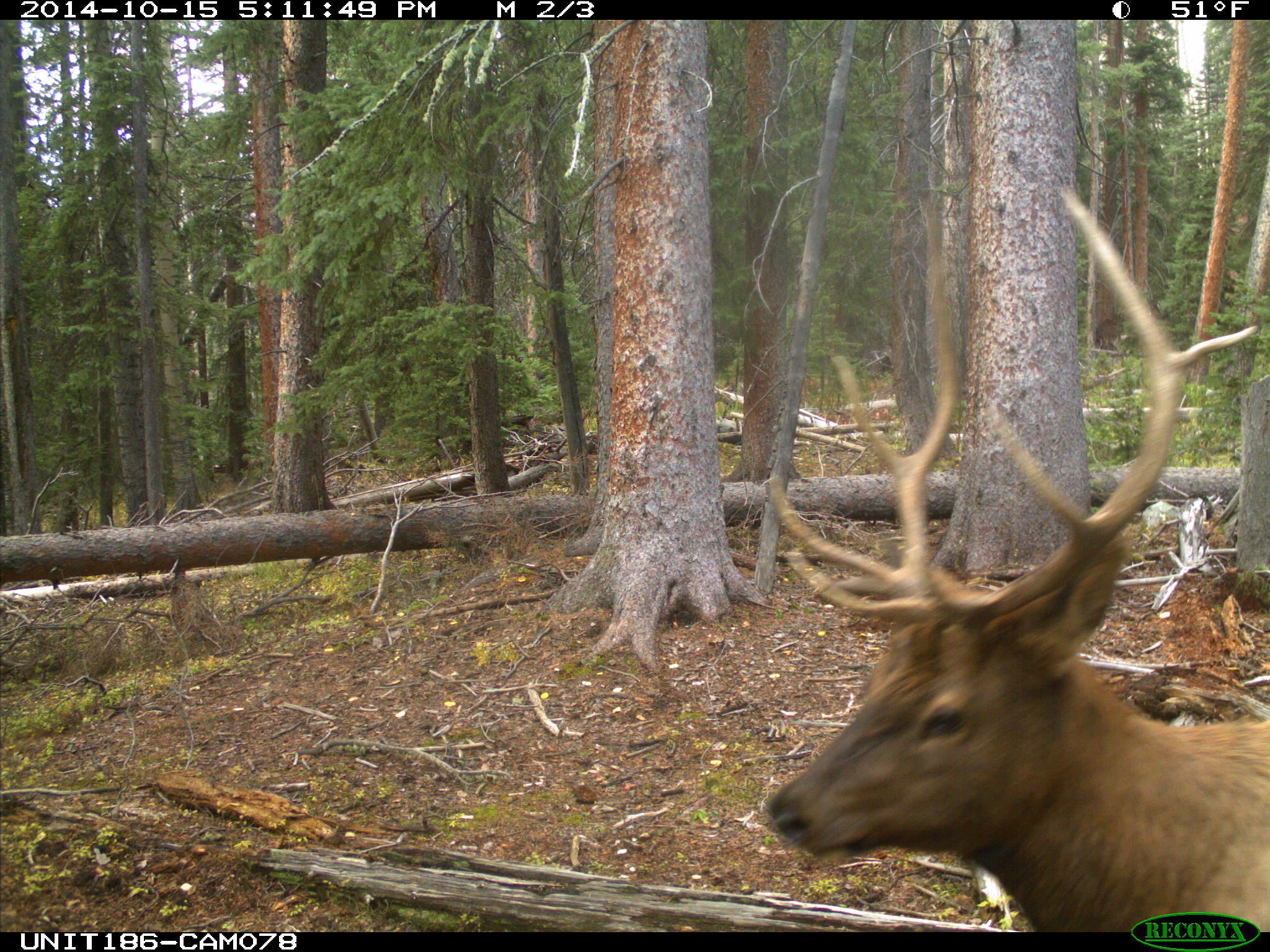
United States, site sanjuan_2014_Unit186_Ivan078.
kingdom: Animalia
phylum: Chordata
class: Mammalia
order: Artiodactyla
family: Cervidae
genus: Cervus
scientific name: Cervus elaphus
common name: red deer